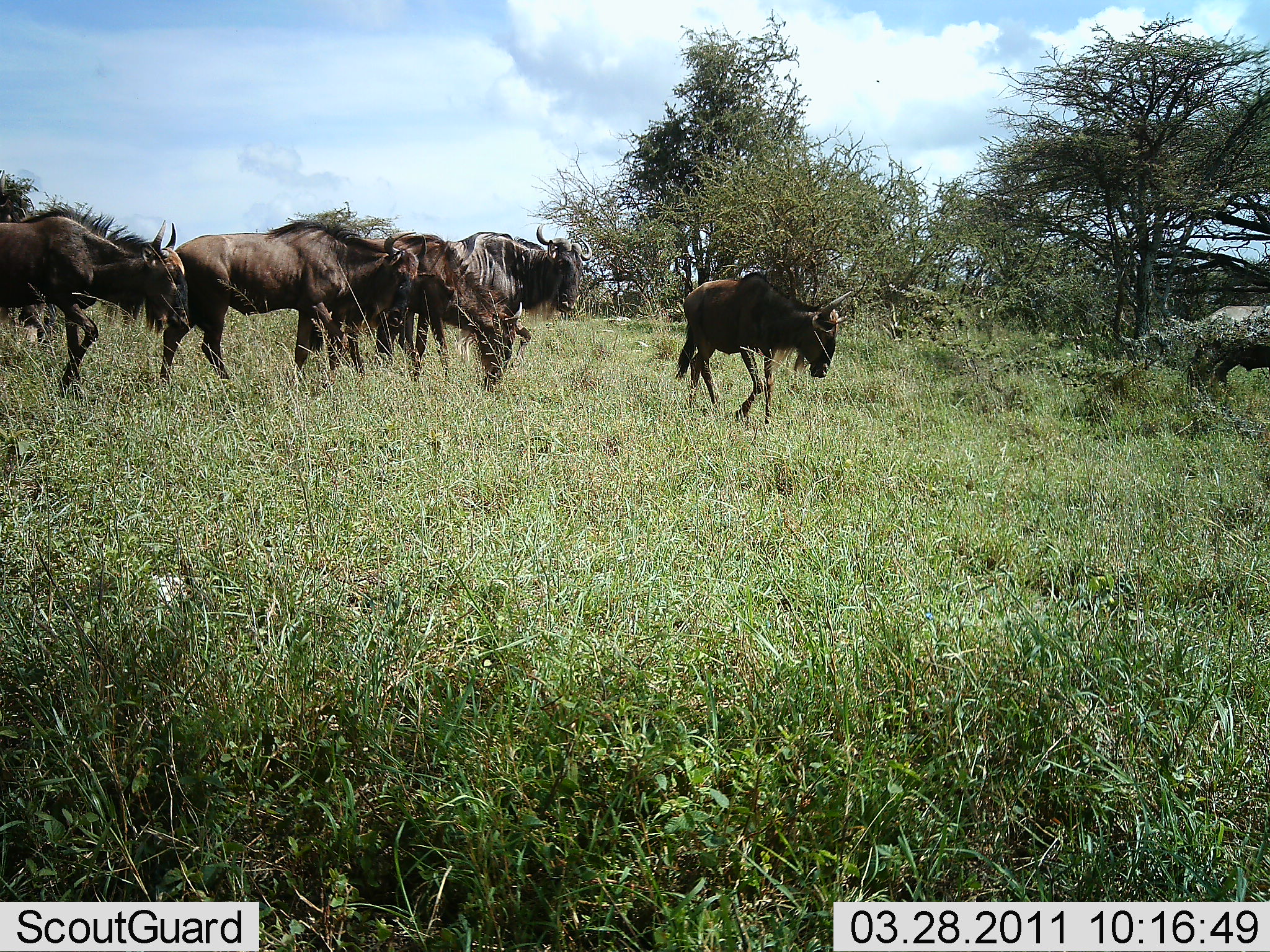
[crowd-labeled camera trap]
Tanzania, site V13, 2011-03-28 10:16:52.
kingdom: Animalia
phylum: Chordata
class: Mammalia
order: Artiodactyla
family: Bovidae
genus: Connochaetes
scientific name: Connochaetes taurinus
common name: blue wildebeest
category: wildebeest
Wildebeest (blue wildebeest) (Connochaetes taurinus), count 5. Behavior (volunteer vote fractions): standing 23%, resting 0%, moving 85%, interacting 0%. Young present (vote fraction): 0%. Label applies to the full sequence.